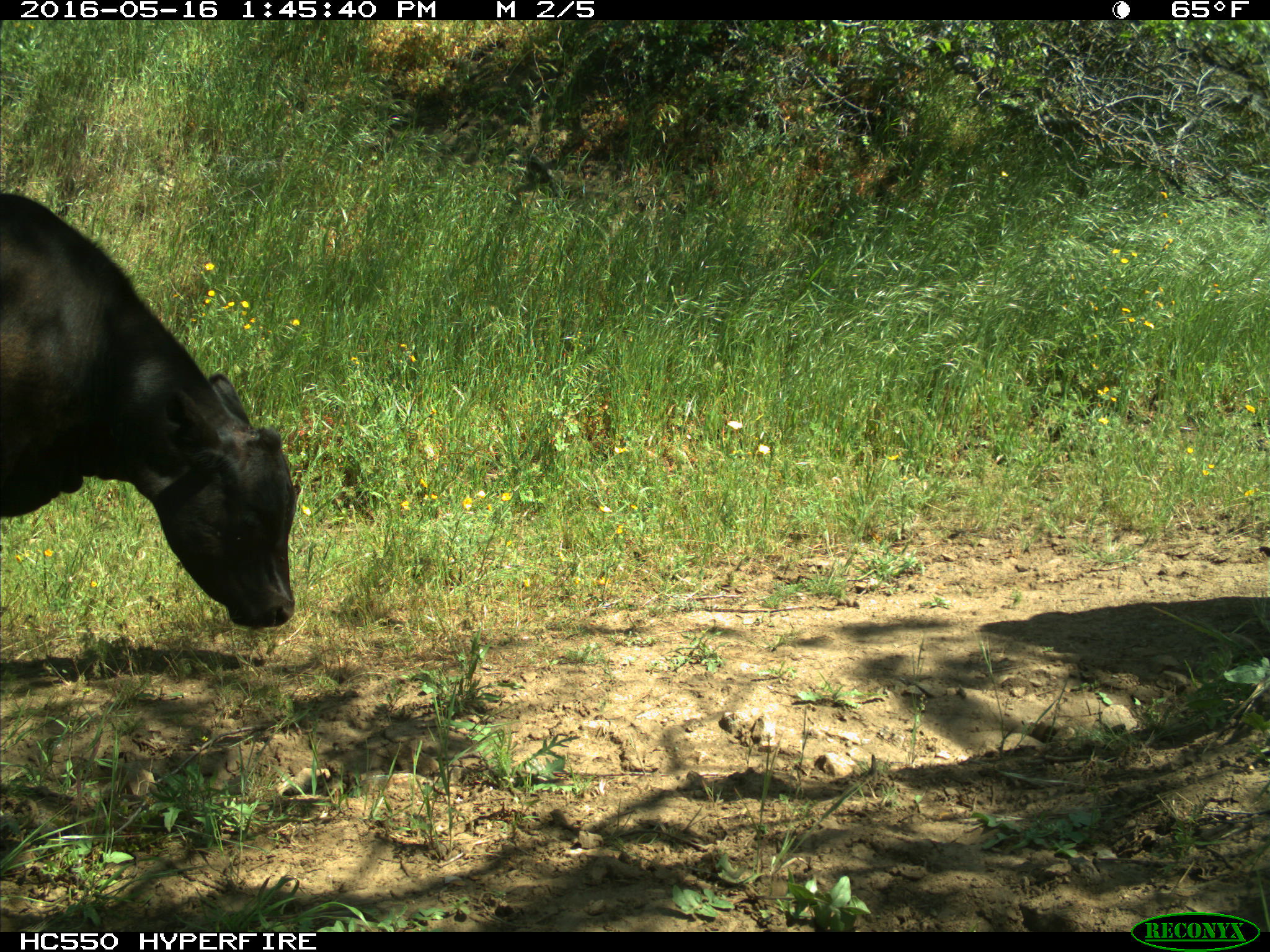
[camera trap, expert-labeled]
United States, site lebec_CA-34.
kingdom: Animalia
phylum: Chordata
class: Mammalia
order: Artiodactyla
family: Bovidae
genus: Bos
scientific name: Bos taurus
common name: domestic cow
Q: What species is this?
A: Bos taurus (domestic cow).